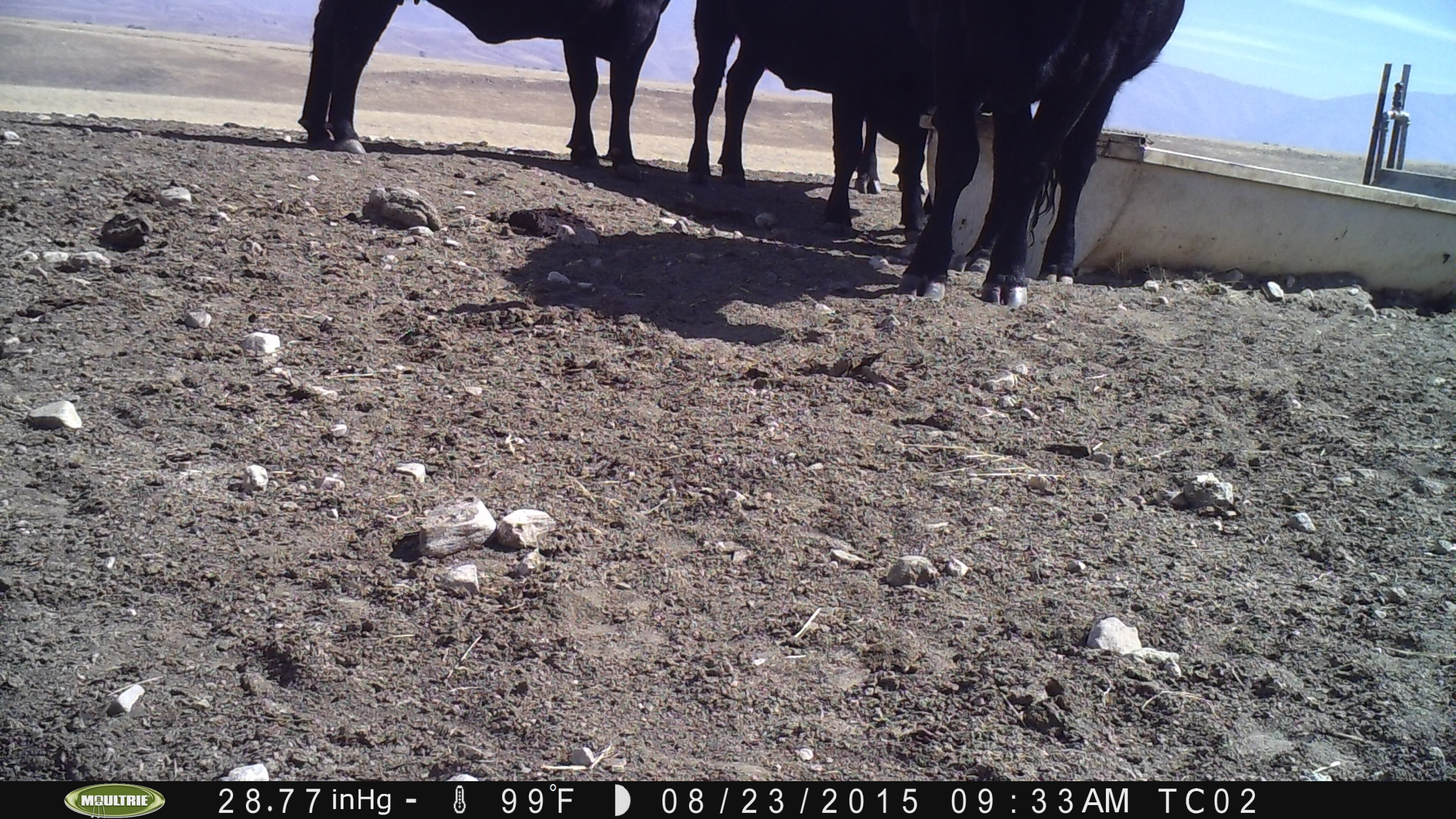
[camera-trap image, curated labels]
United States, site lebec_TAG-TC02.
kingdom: Animalia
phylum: Chordata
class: Mammalia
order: Artiodactyla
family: Bovidae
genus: Bos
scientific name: Bos taurus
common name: domestic cow